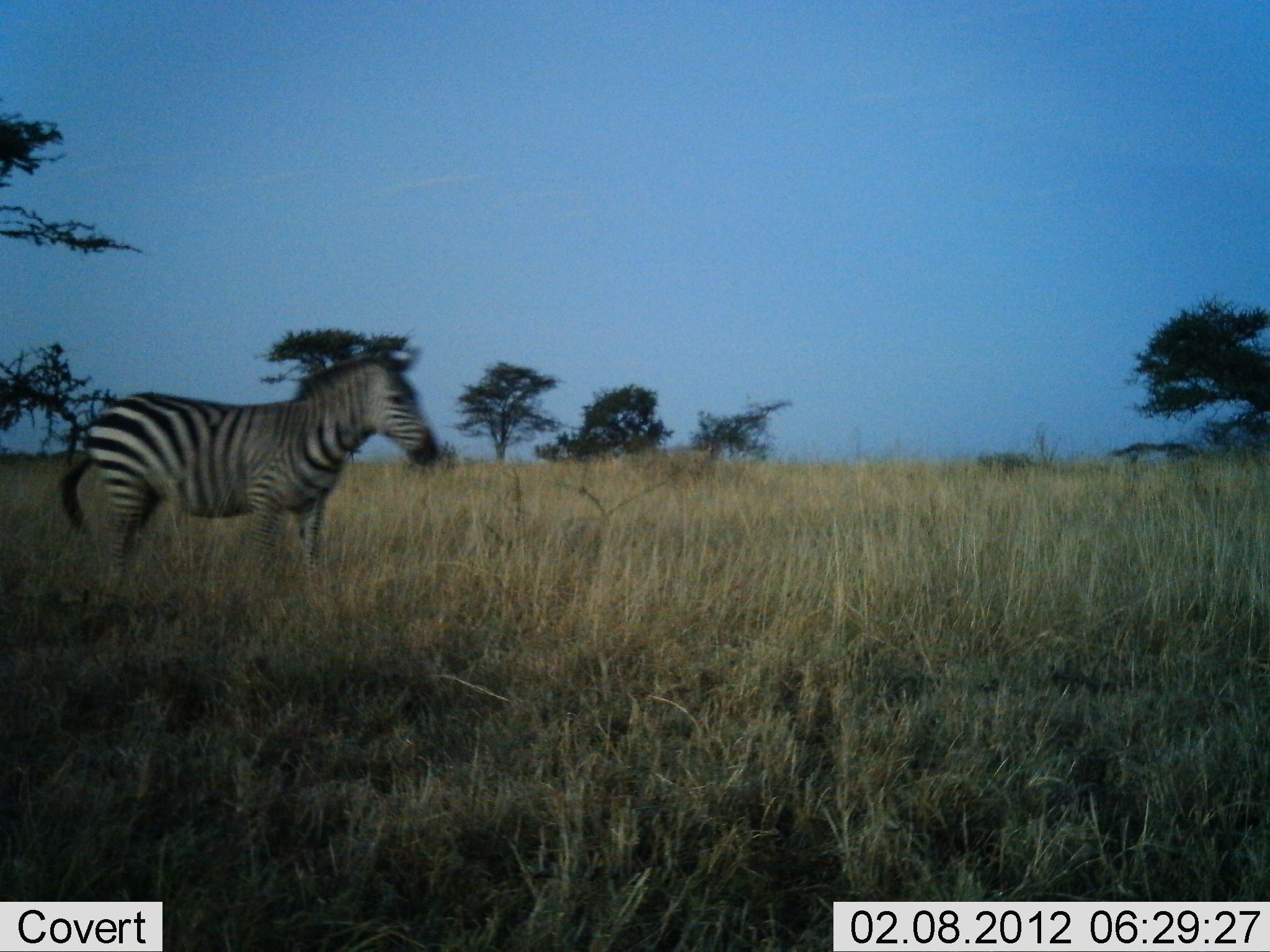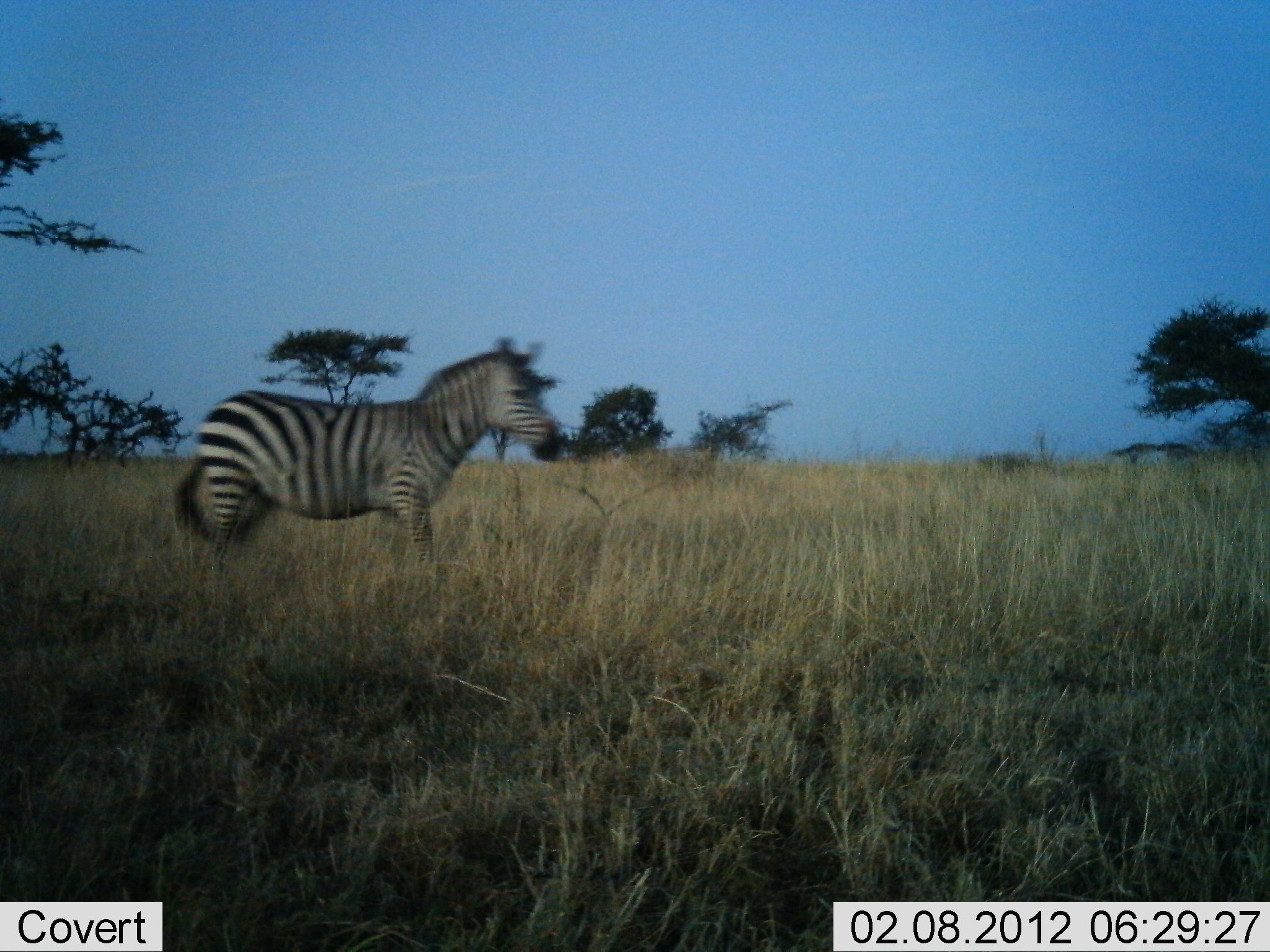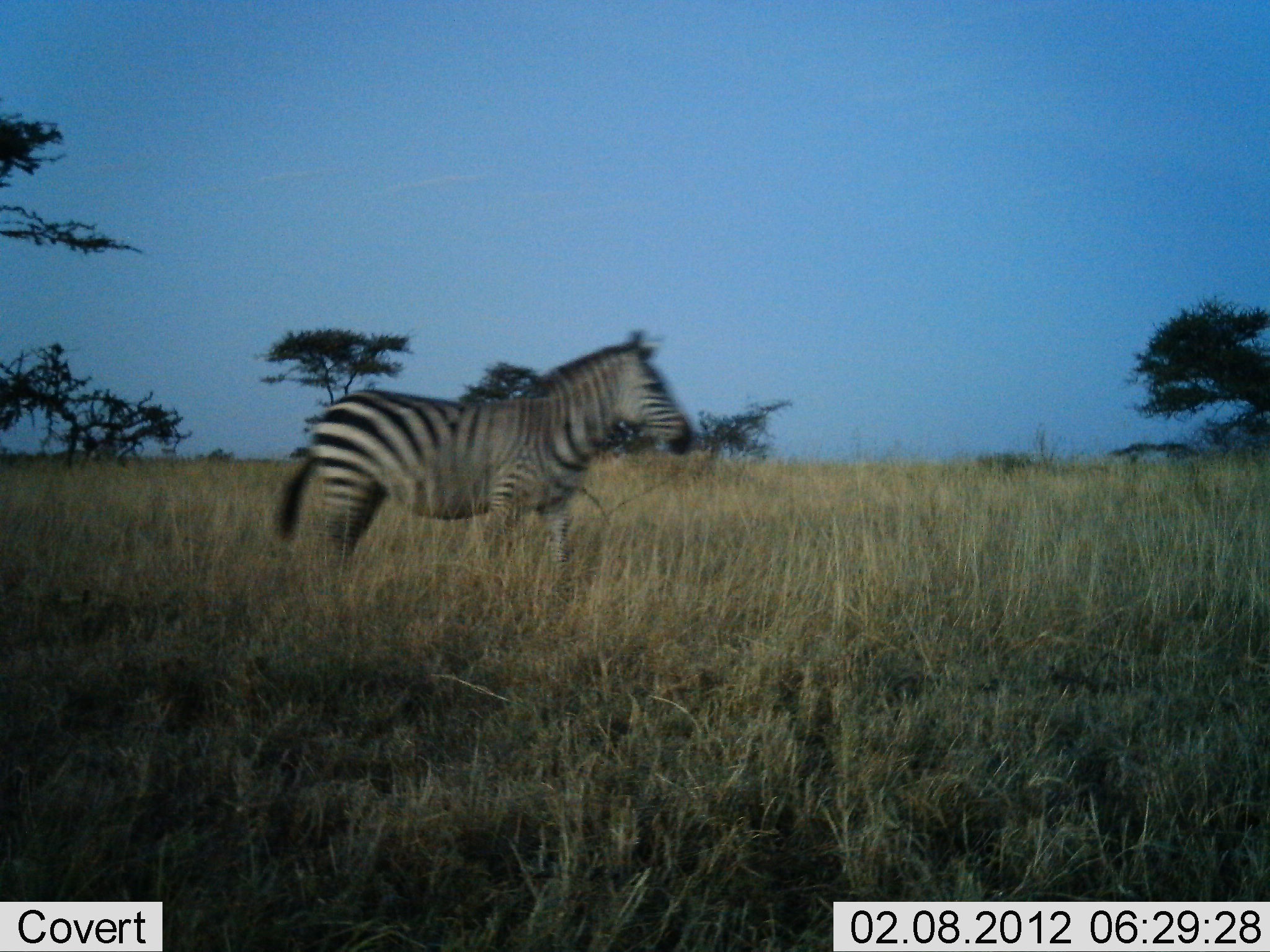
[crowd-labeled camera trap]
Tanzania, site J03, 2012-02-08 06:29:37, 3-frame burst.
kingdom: Animalia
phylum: Chordata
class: Mammalia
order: Perissodactyla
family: Equidae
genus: Equus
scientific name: Equus quagga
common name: plains zebra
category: zebra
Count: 1.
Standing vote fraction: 3%.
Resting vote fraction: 0%.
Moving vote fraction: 100%.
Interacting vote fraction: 0%.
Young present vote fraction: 0%.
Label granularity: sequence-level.